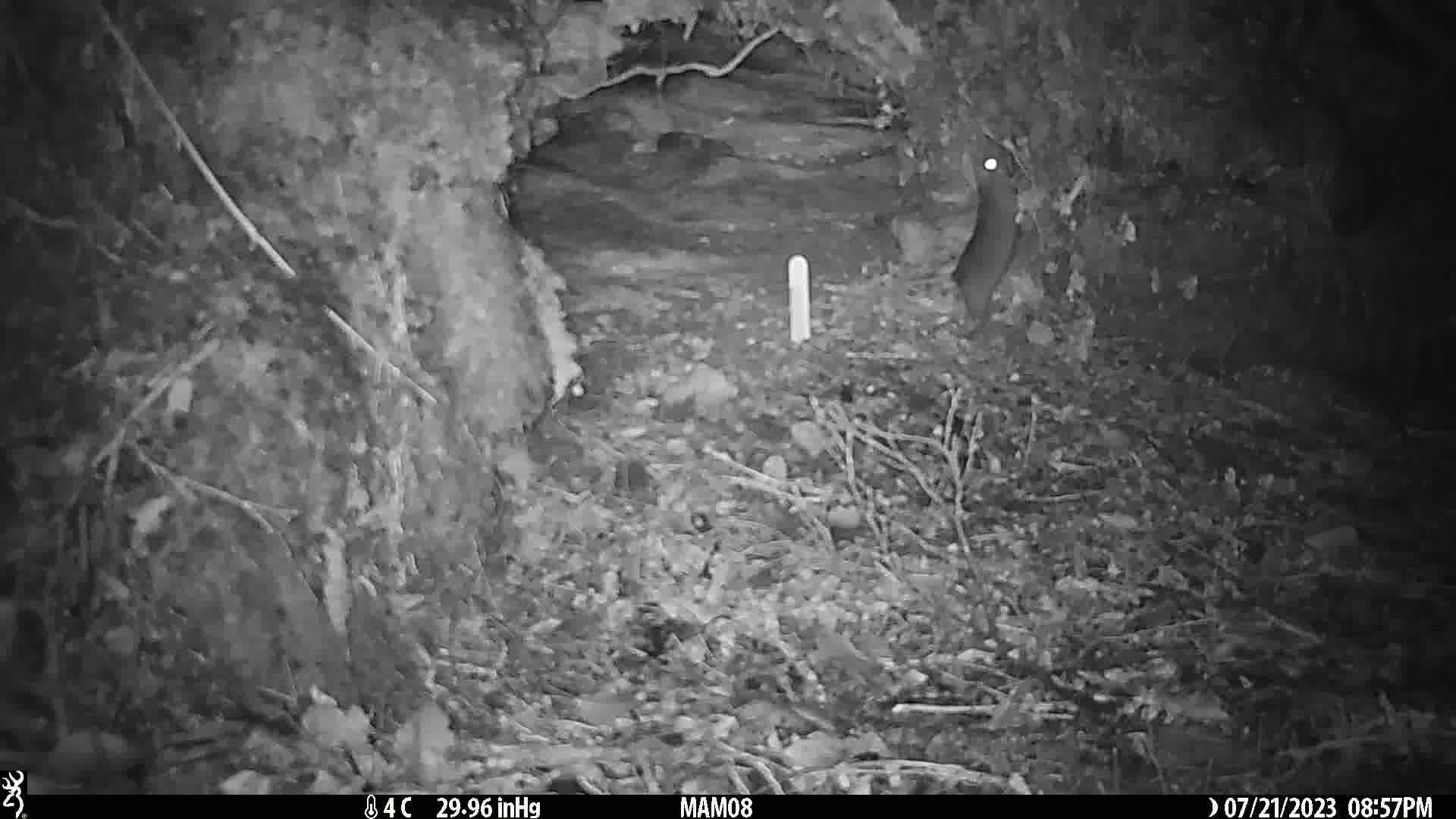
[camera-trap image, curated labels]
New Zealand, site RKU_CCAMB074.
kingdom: Animalia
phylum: Chordata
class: Mammalia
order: Rodentia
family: Muridae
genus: Rattus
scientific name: Rattus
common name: rat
Rat (Rattus).